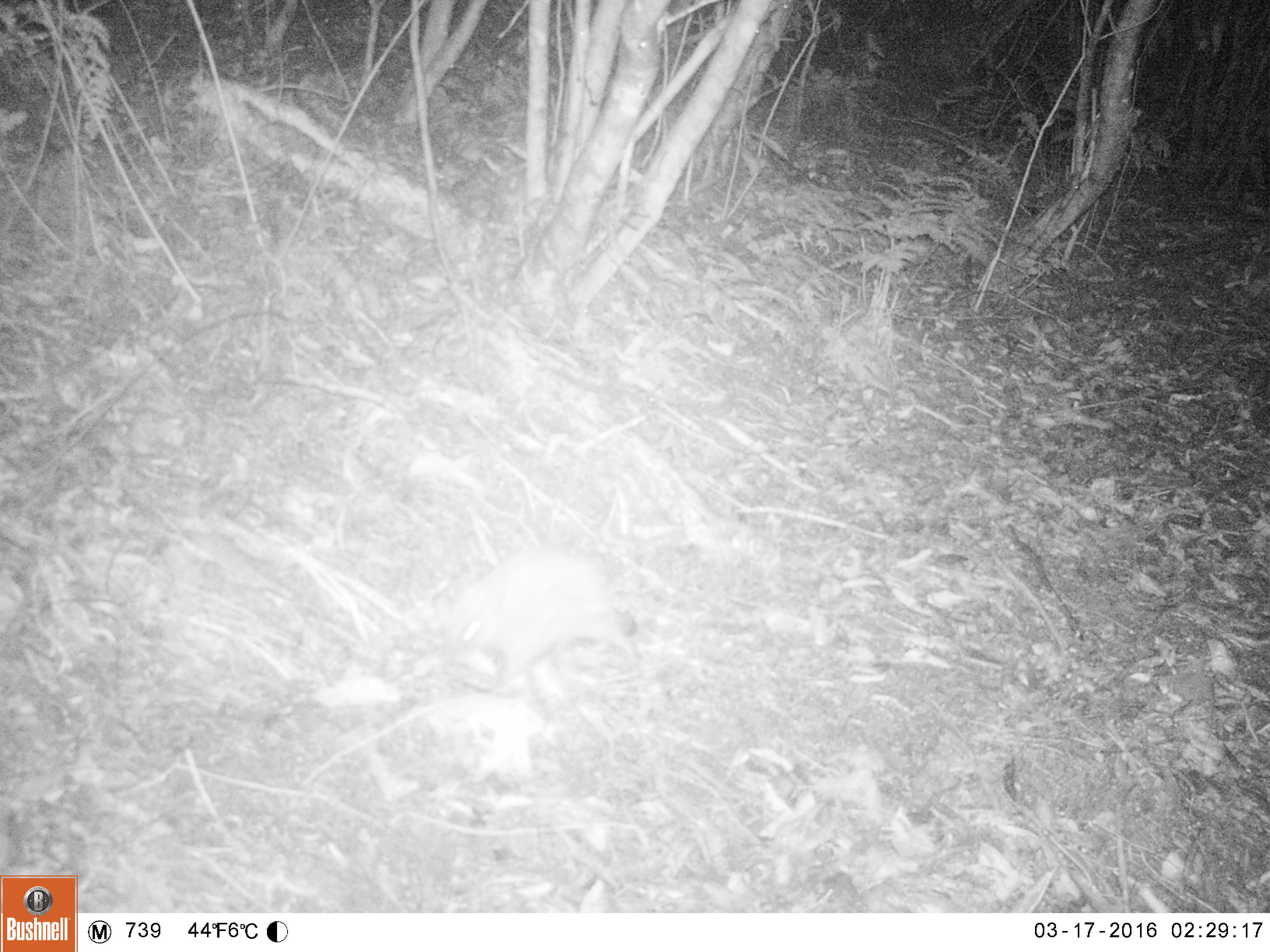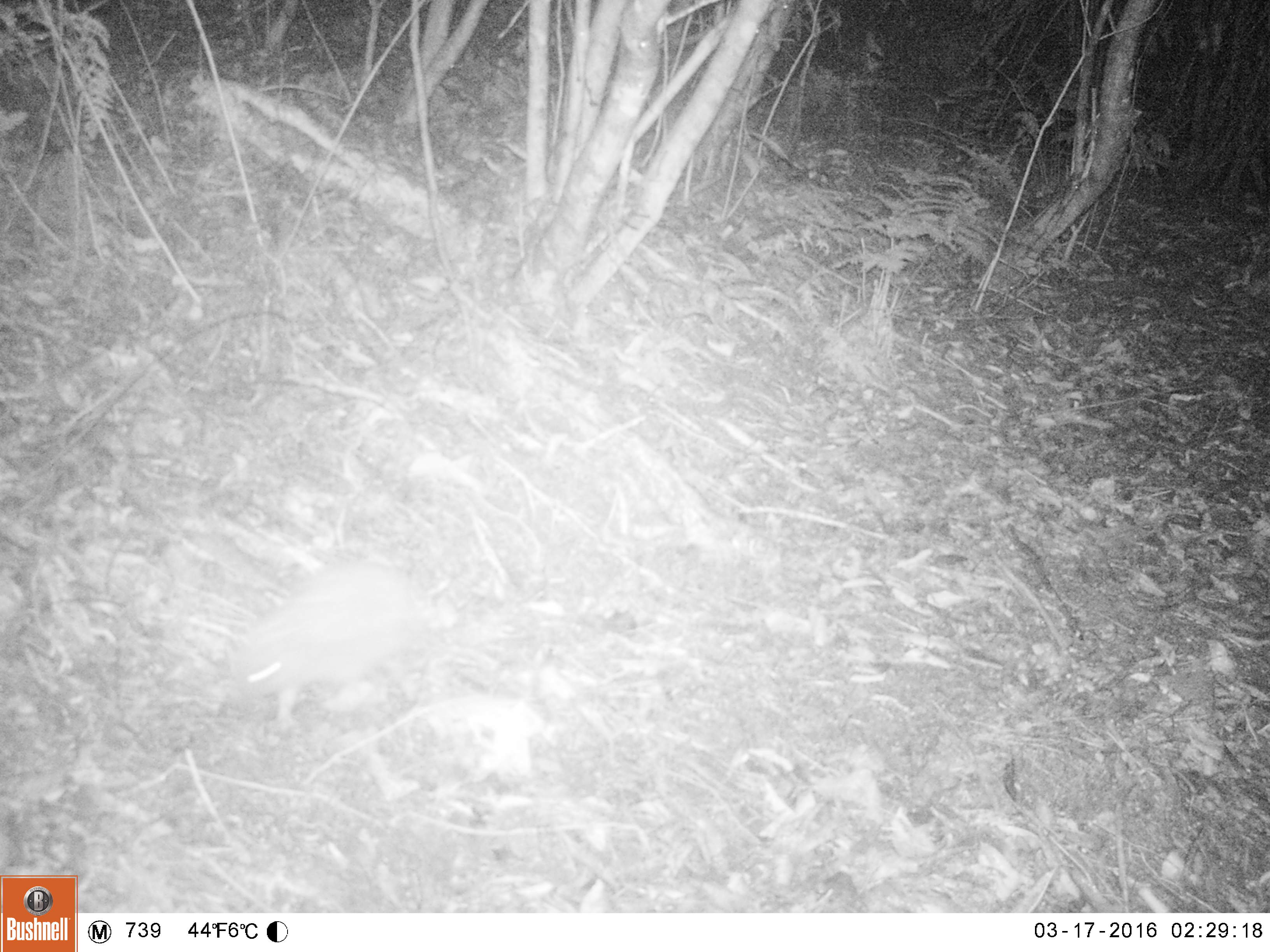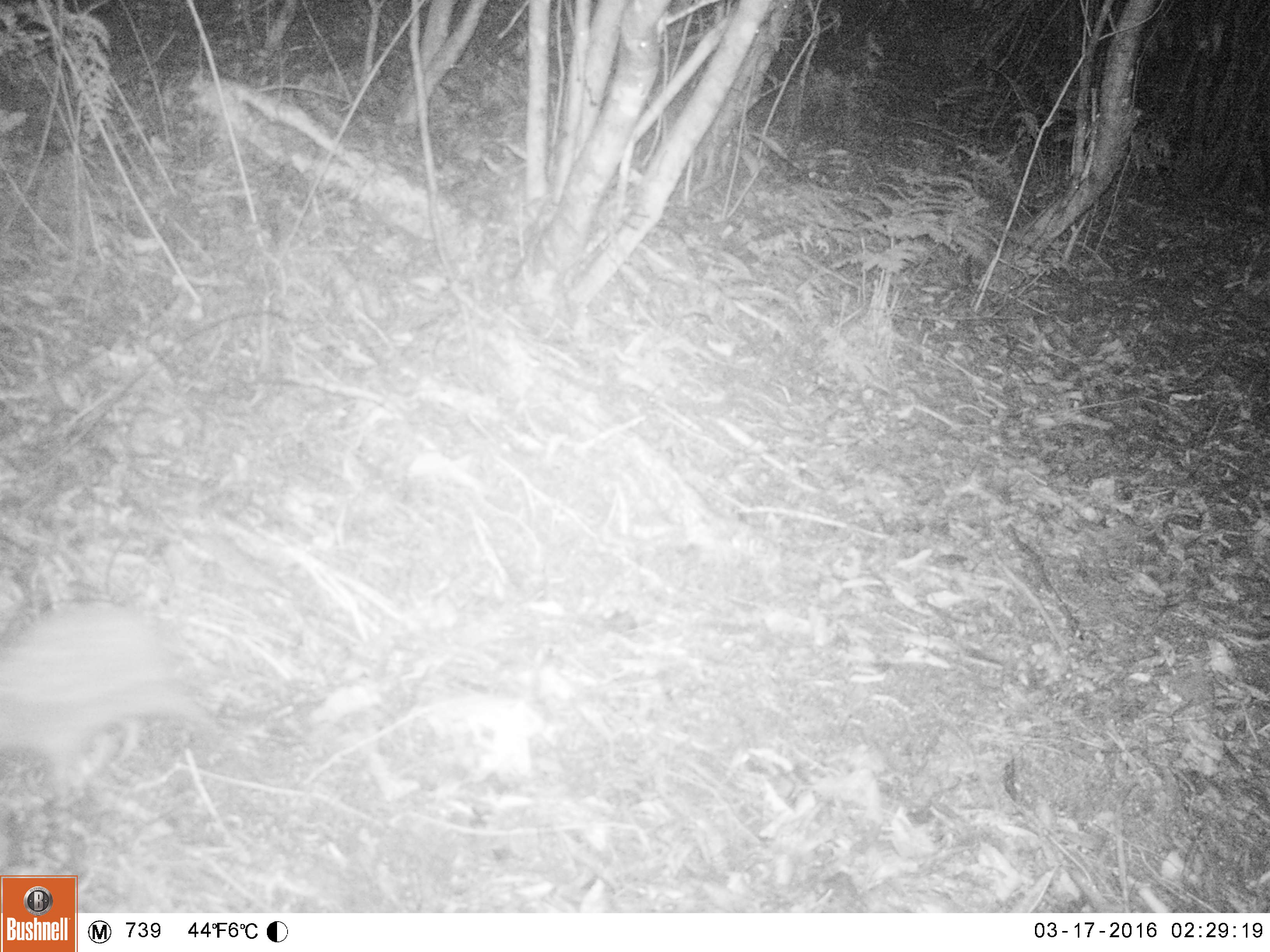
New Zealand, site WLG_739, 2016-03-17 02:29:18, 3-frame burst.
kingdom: Animalia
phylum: Chordata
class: Mammalia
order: Eulipotyphla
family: Erinaceidae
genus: Erinaceus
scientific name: Erinaceus europaeus europaeus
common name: european hedgehog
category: hedgehog